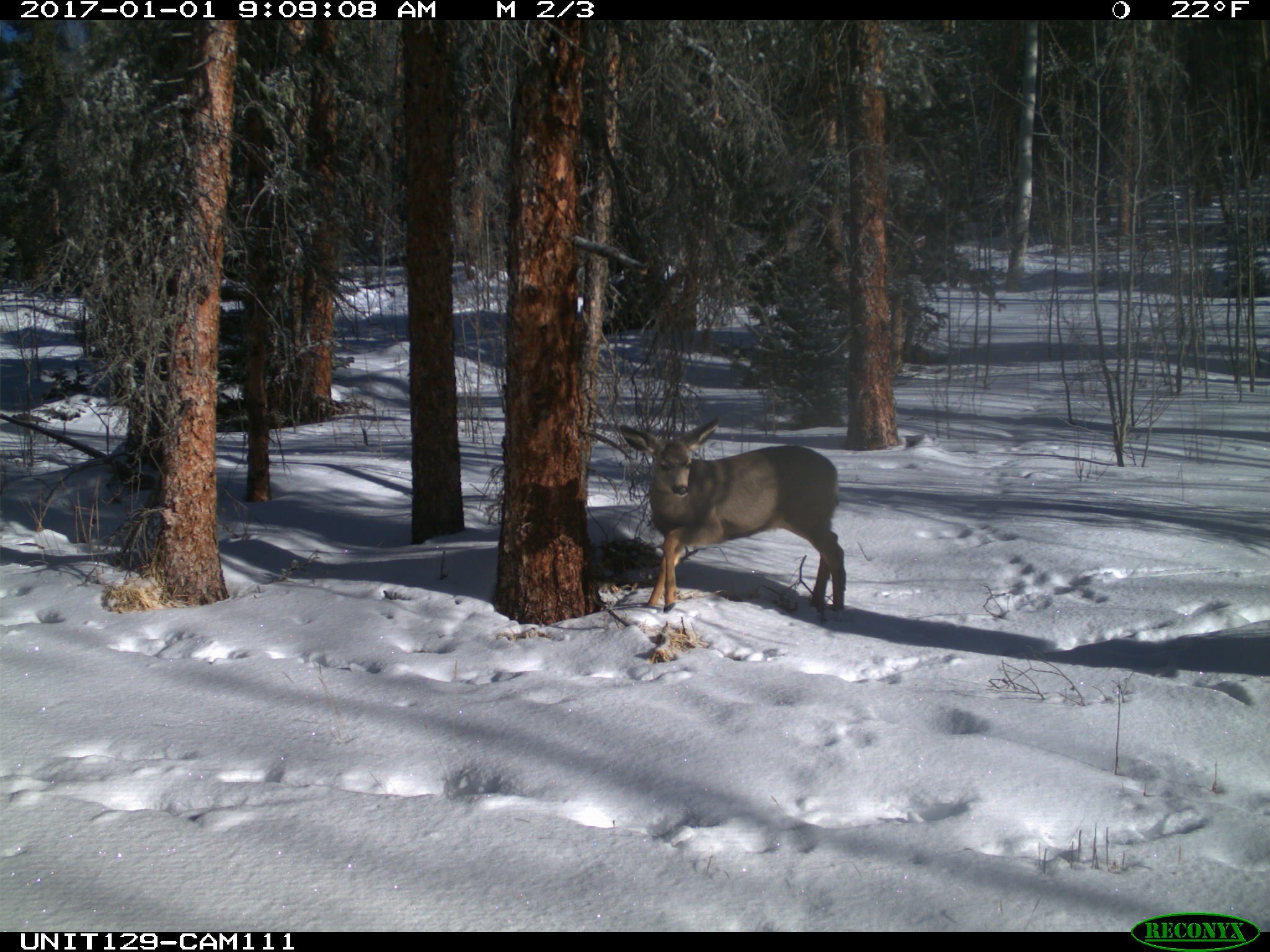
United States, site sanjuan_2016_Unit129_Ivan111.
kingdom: Animalia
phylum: Chordata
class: Mammalia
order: Artiodactyla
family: Cervidae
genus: Odocoileus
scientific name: Odocoileus hemionus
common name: mule deer